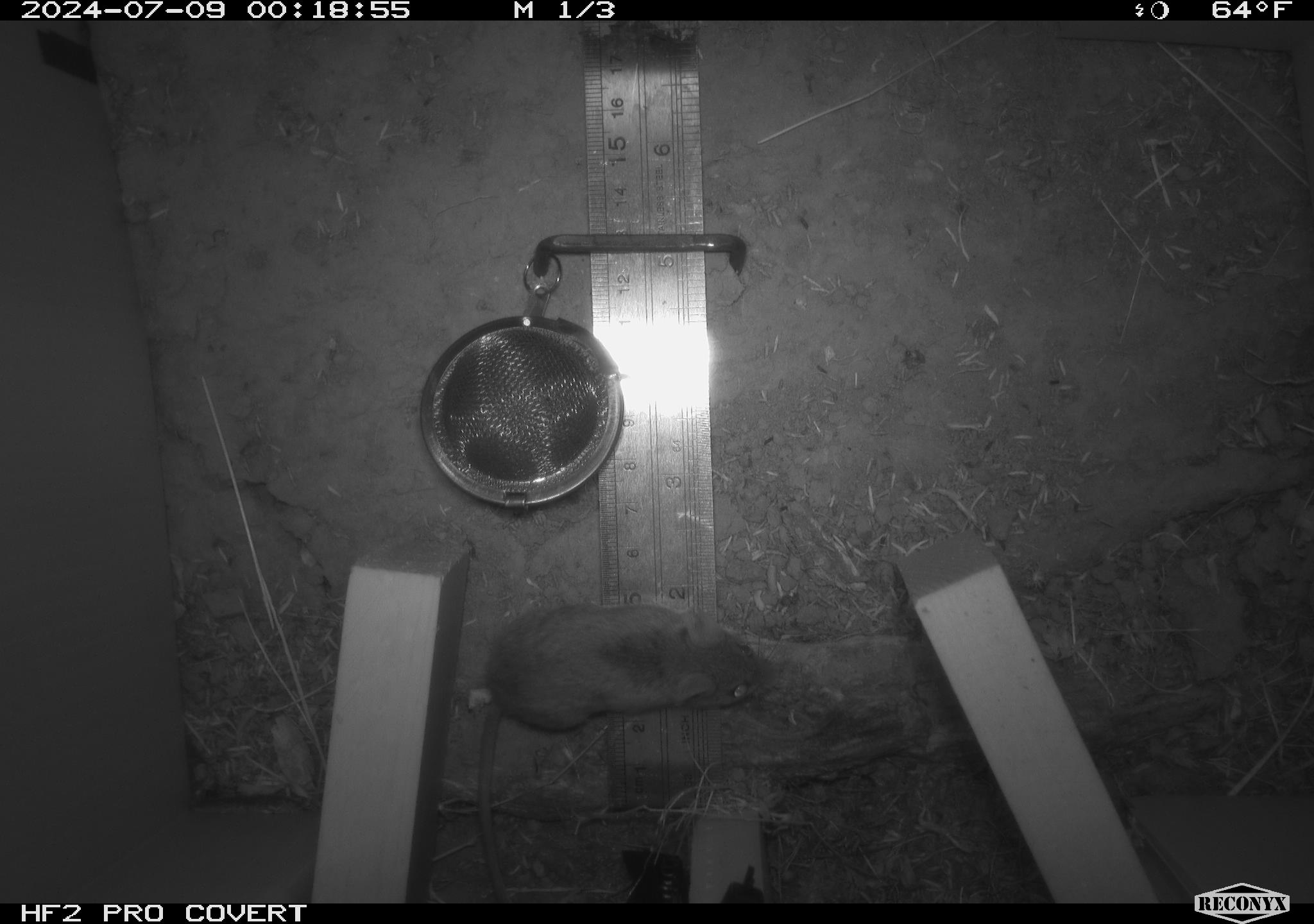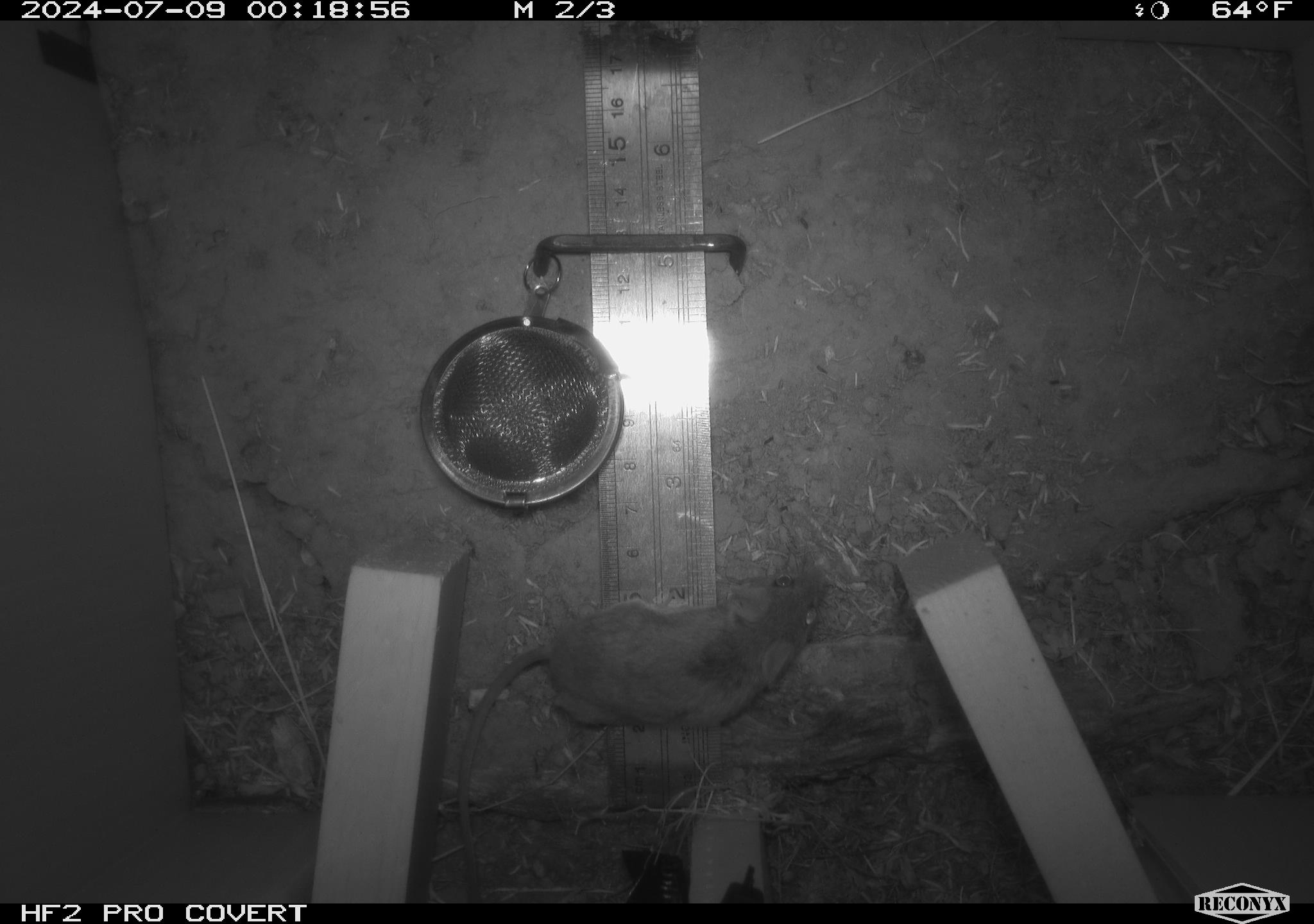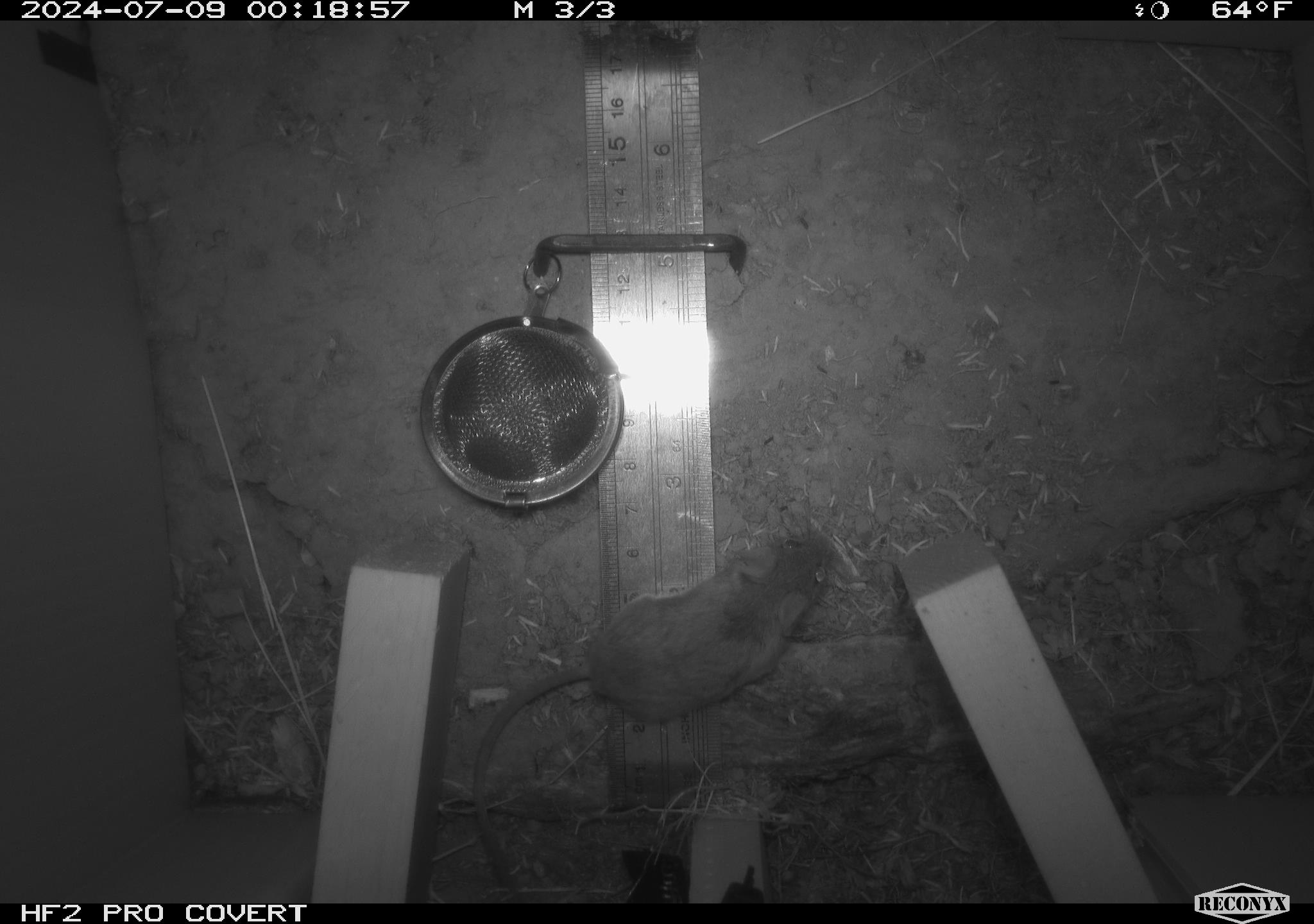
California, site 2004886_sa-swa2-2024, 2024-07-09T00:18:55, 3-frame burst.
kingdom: Animalia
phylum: Chordata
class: Mammalia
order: Rodentia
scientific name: Rodentia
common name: mouse species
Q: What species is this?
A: Mouse species (Rodentia).